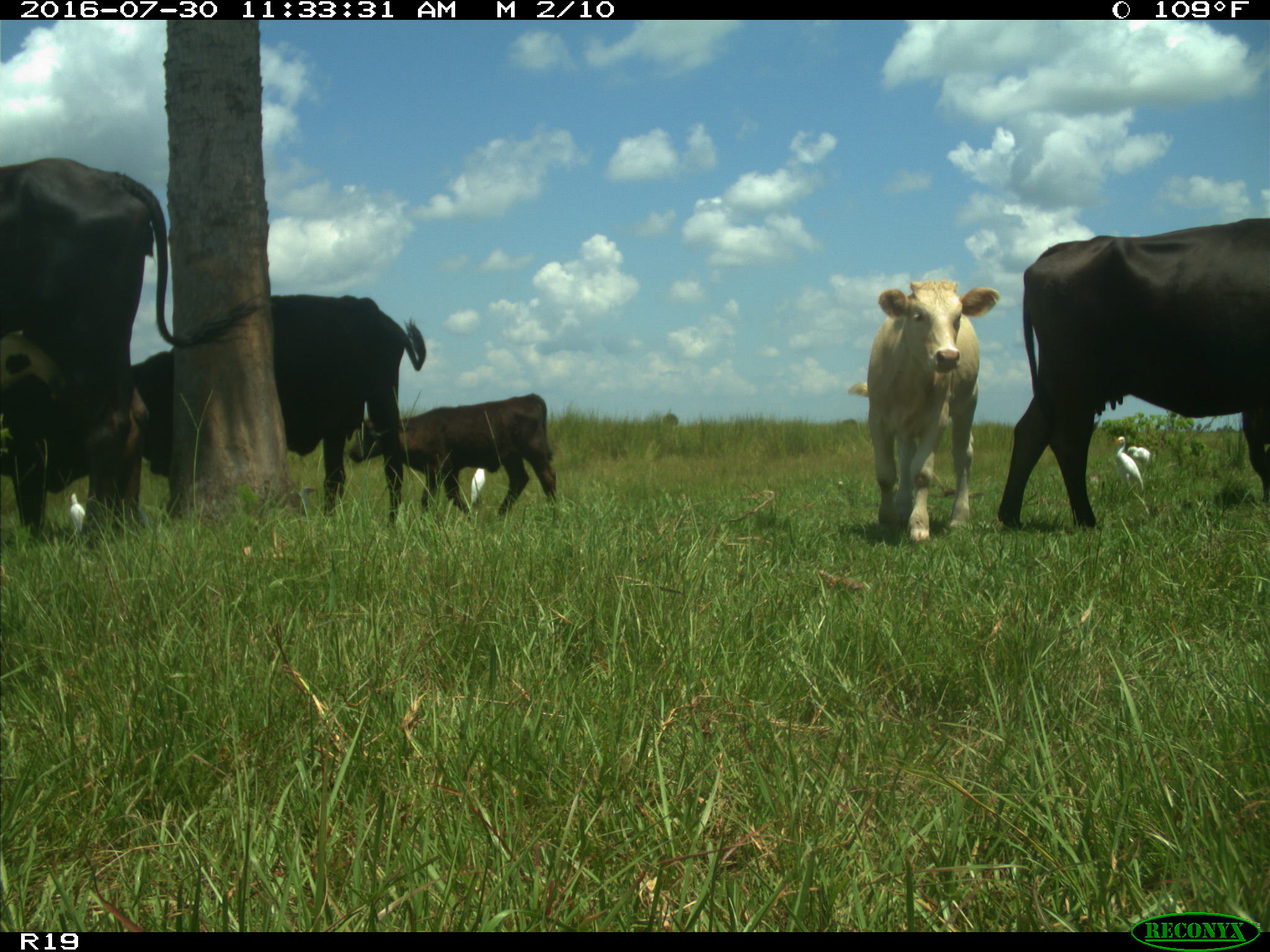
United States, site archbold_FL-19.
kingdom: Animalia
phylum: Chordata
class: Mammalia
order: Artiodactyla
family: Bovidae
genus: Bos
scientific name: Bos taurus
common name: domestic cow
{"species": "Bos taurus (domestic cow)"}